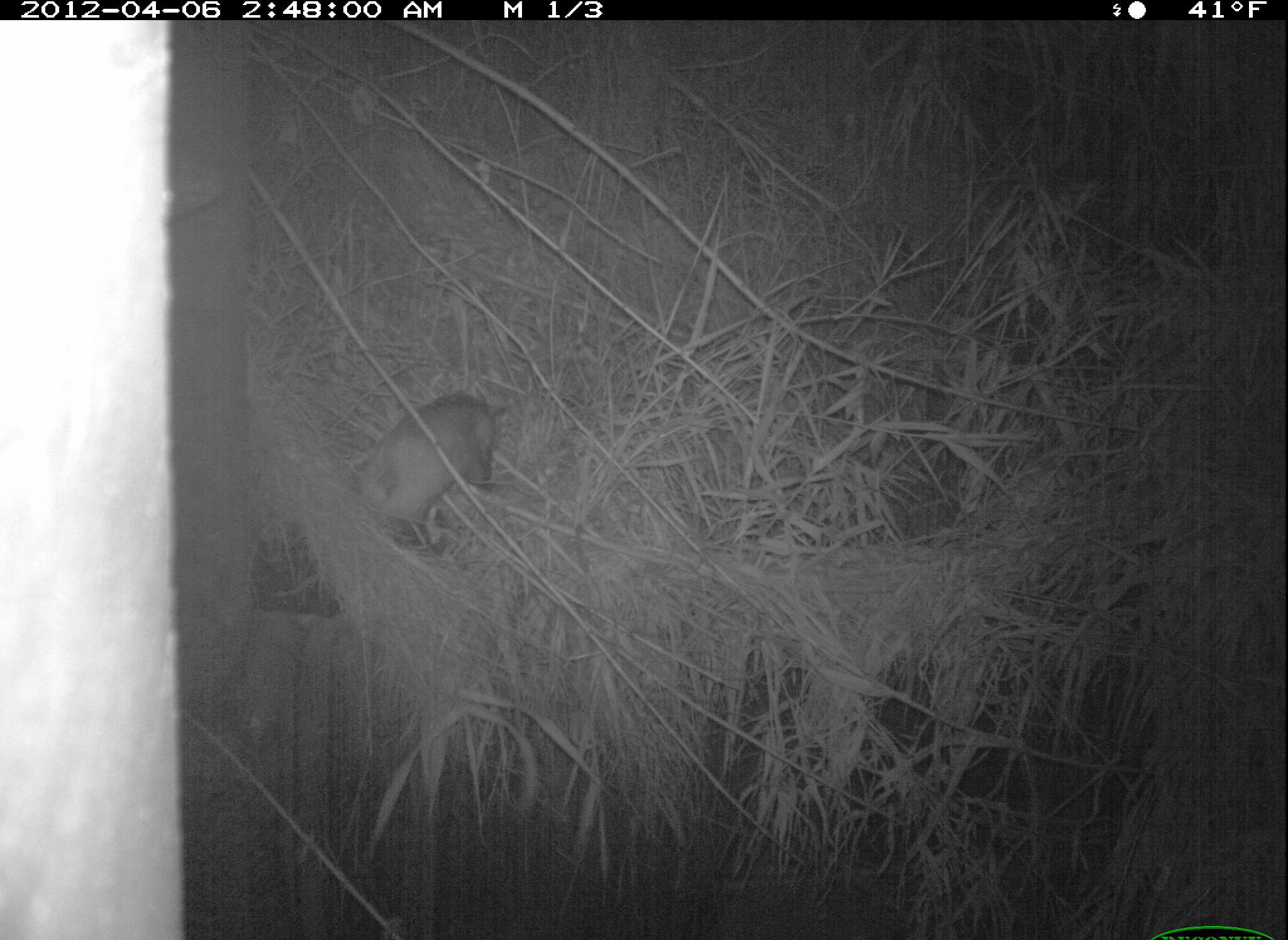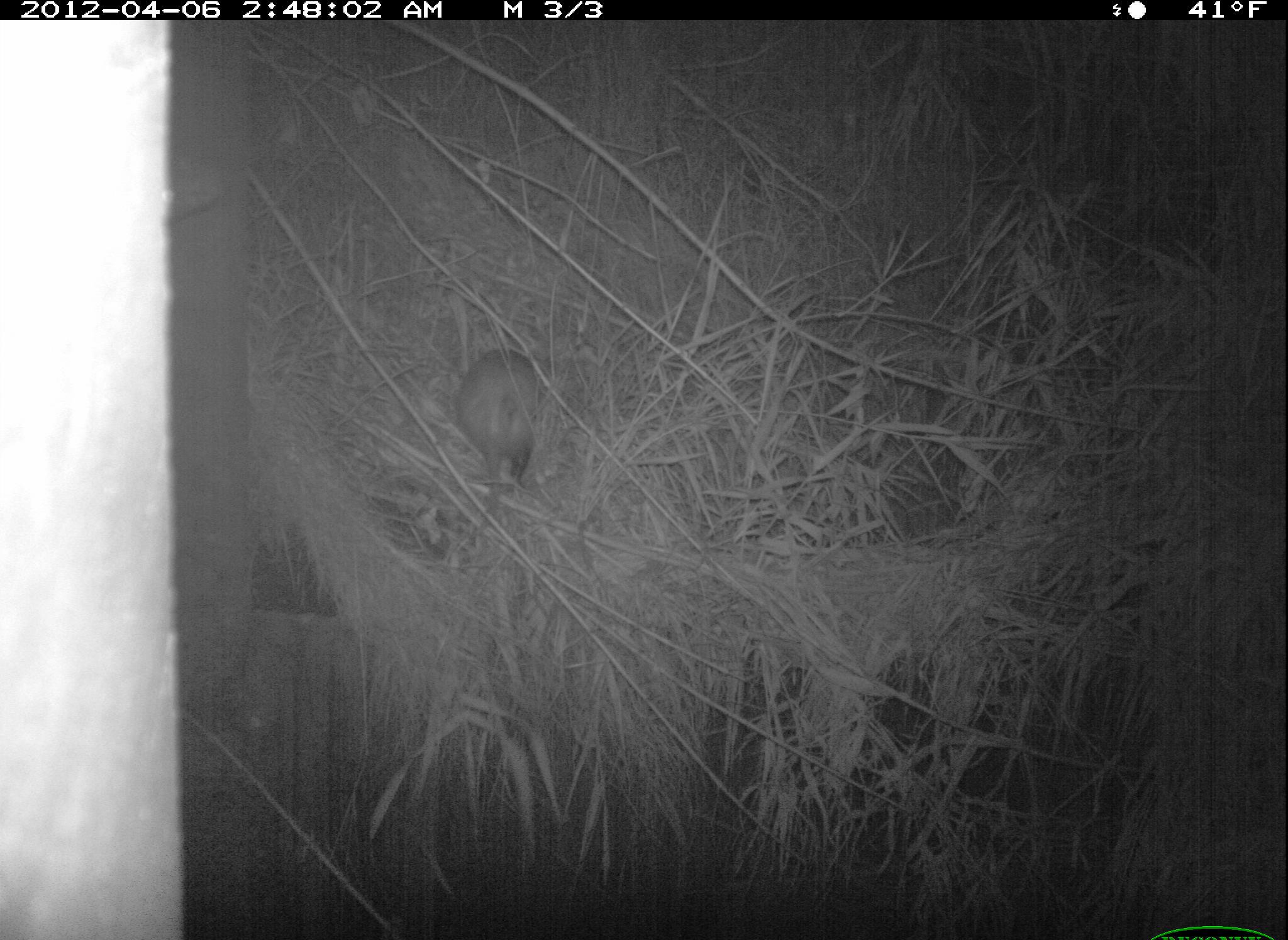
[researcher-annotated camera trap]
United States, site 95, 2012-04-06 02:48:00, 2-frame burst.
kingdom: Animalia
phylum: Chordata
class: Mammalia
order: Didelphimorphia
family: Didelphidae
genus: Didelphis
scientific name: Didelphis virginiana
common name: virginia opossum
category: opossum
Opossum (virginia opossum) (Didelphis virginiana).